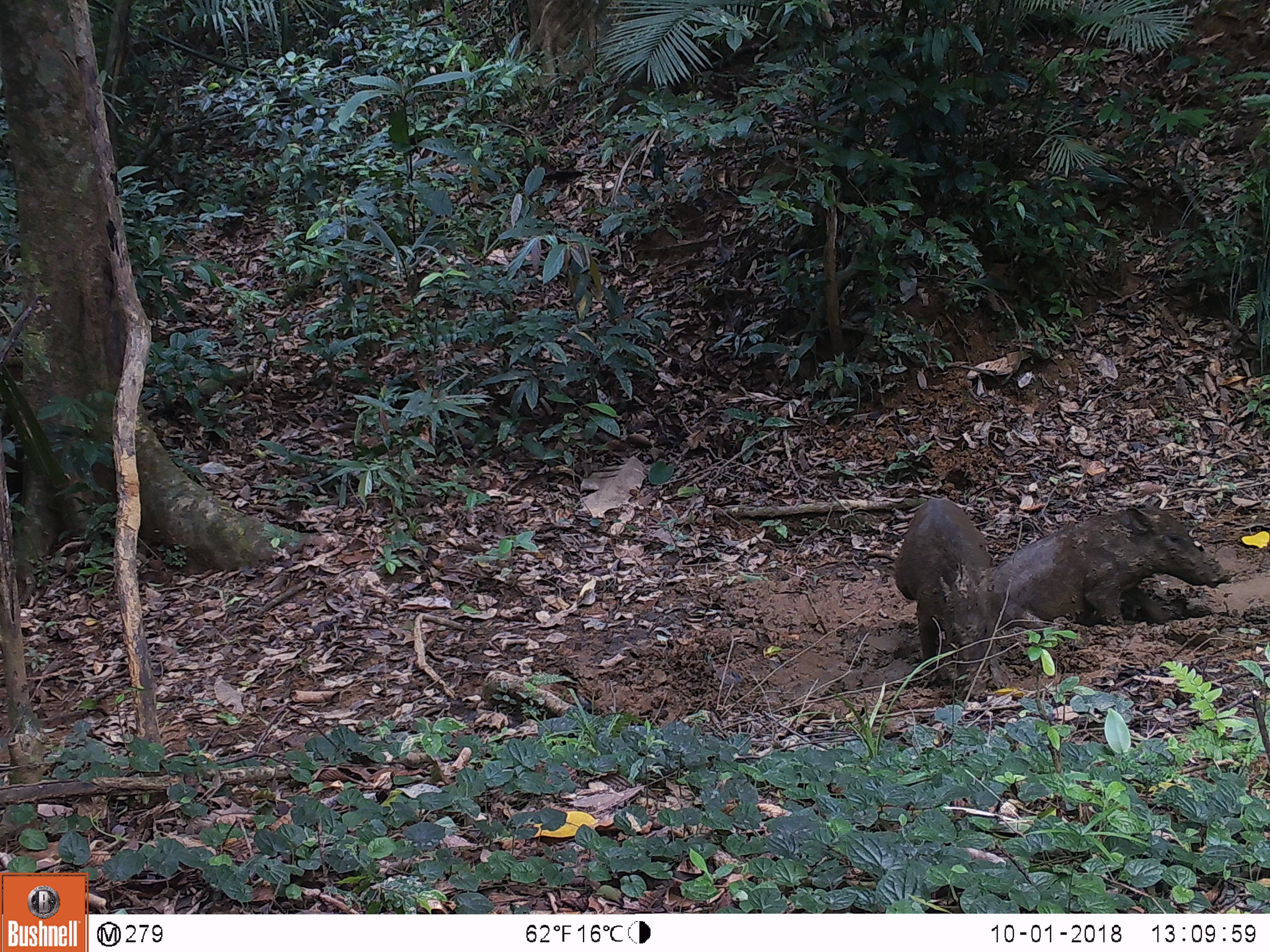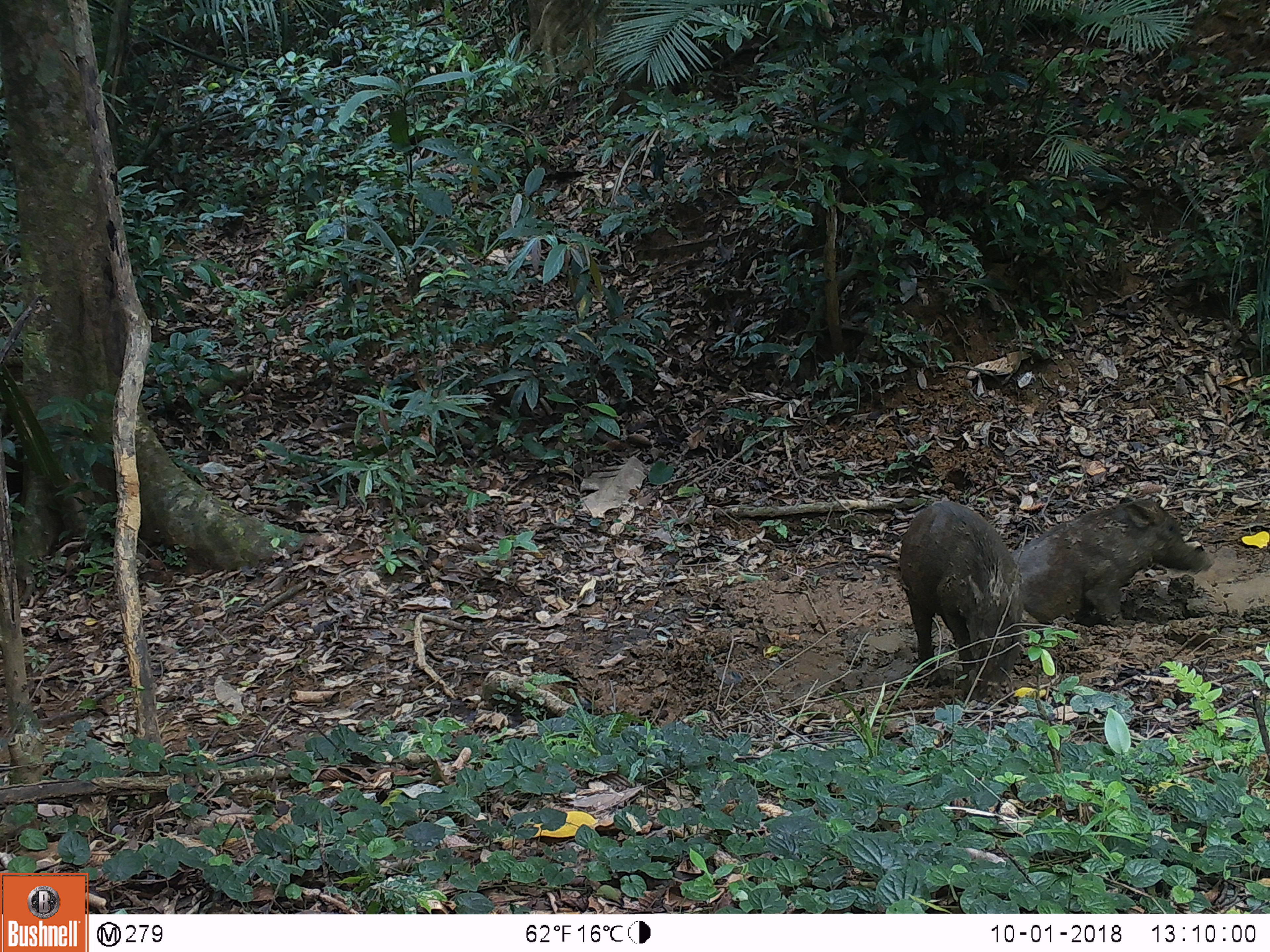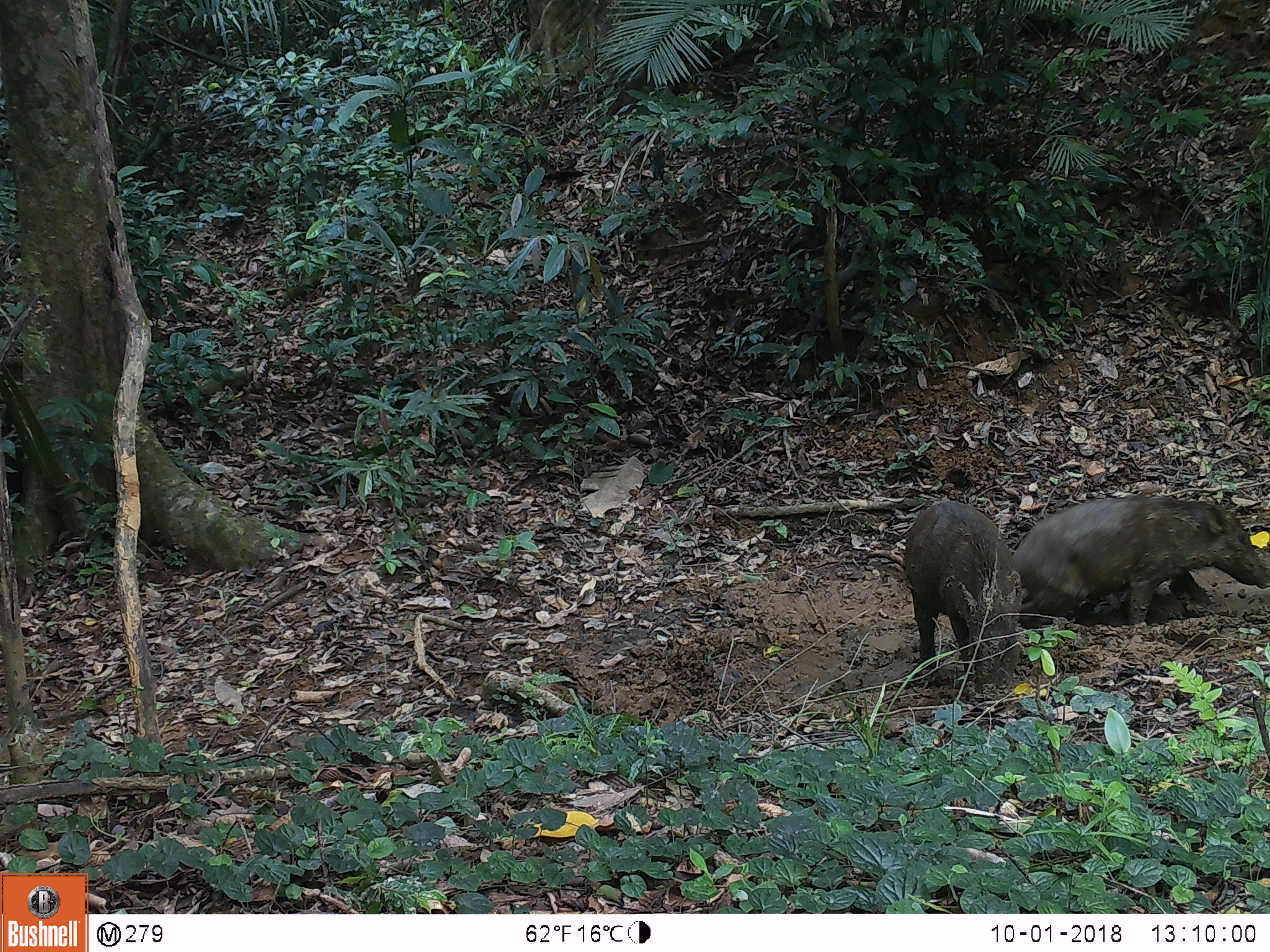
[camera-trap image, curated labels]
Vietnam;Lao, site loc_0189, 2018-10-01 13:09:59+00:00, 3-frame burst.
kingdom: Animalia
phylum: Chordata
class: Mammalia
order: Artiodactyla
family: Suidae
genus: Sus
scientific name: Sus scrofa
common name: eurasian wild pig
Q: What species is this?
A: Eurasian wild pig (Sus scrofa).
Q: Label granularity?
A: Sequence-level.